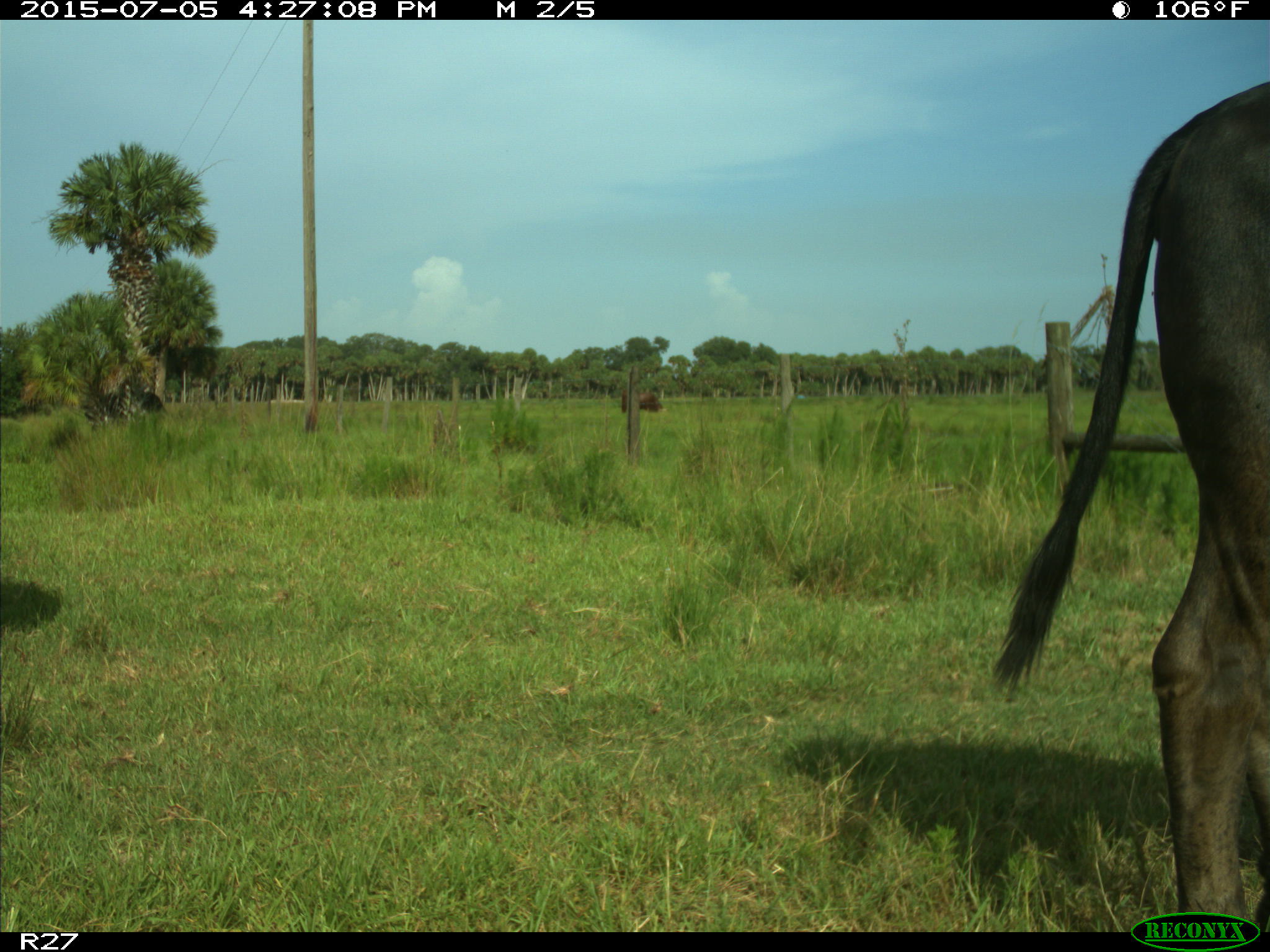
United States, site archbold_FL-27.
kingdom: Animalia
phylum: Chordata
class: Mammalia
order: Artiodactyla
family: Bovidae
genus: Bos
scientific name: Bos taurus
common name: domestic cow